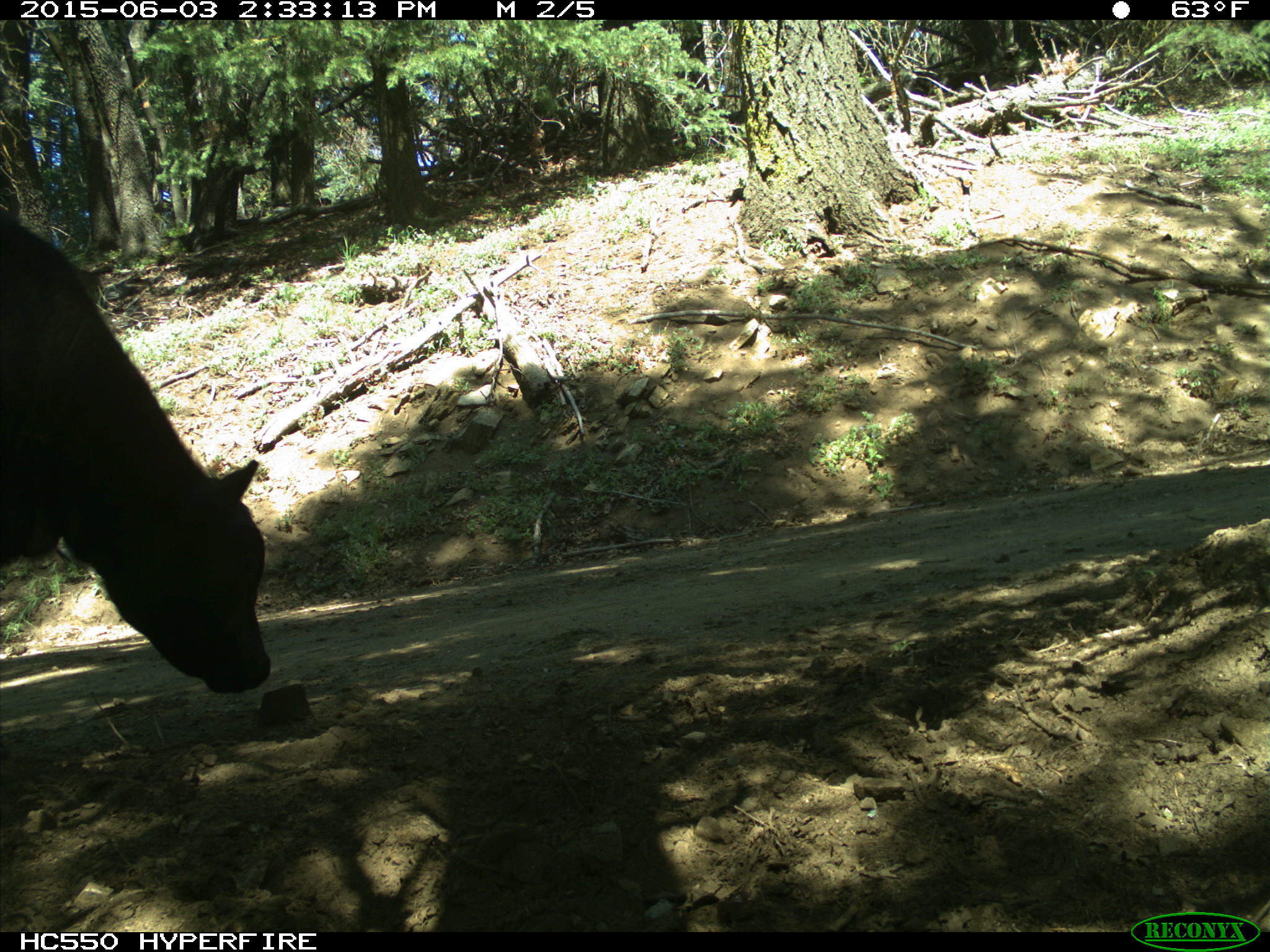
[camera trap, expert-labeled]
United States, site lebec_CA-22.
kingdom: Animalia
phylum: Chordata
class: Mammalia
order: Artiodactyla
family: Bovidae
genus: Bos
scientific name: Bos taurus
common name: domestic cow